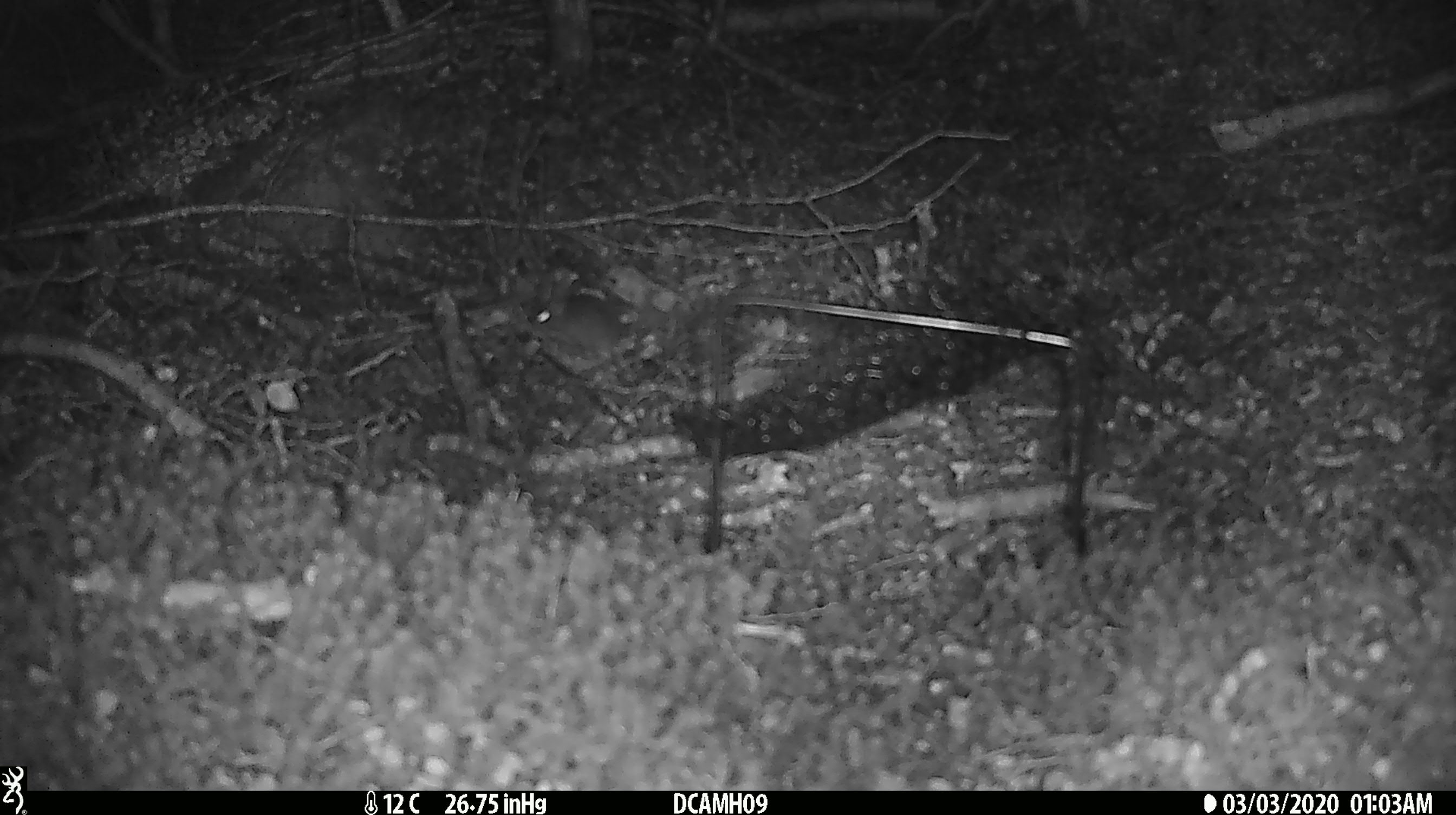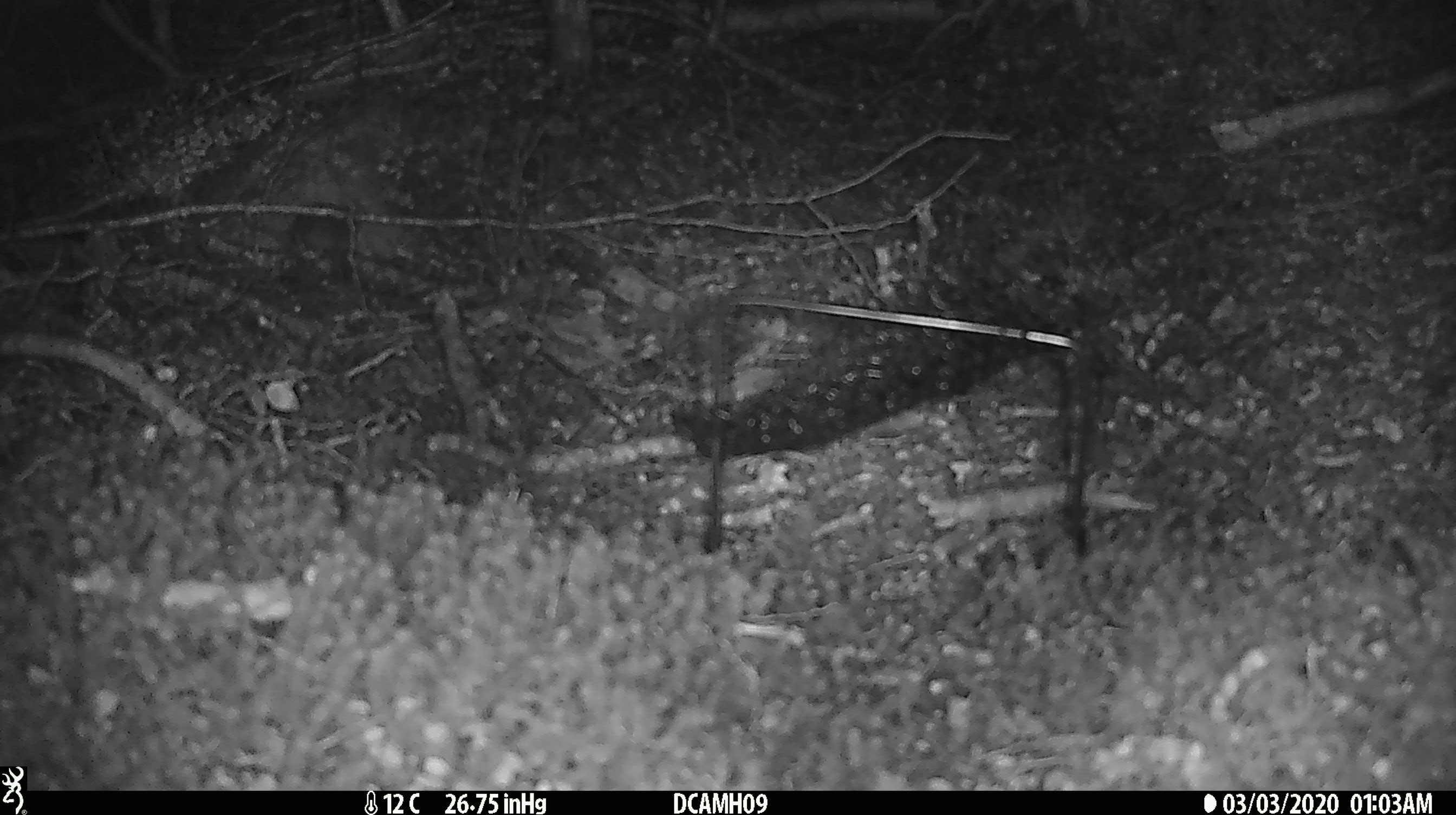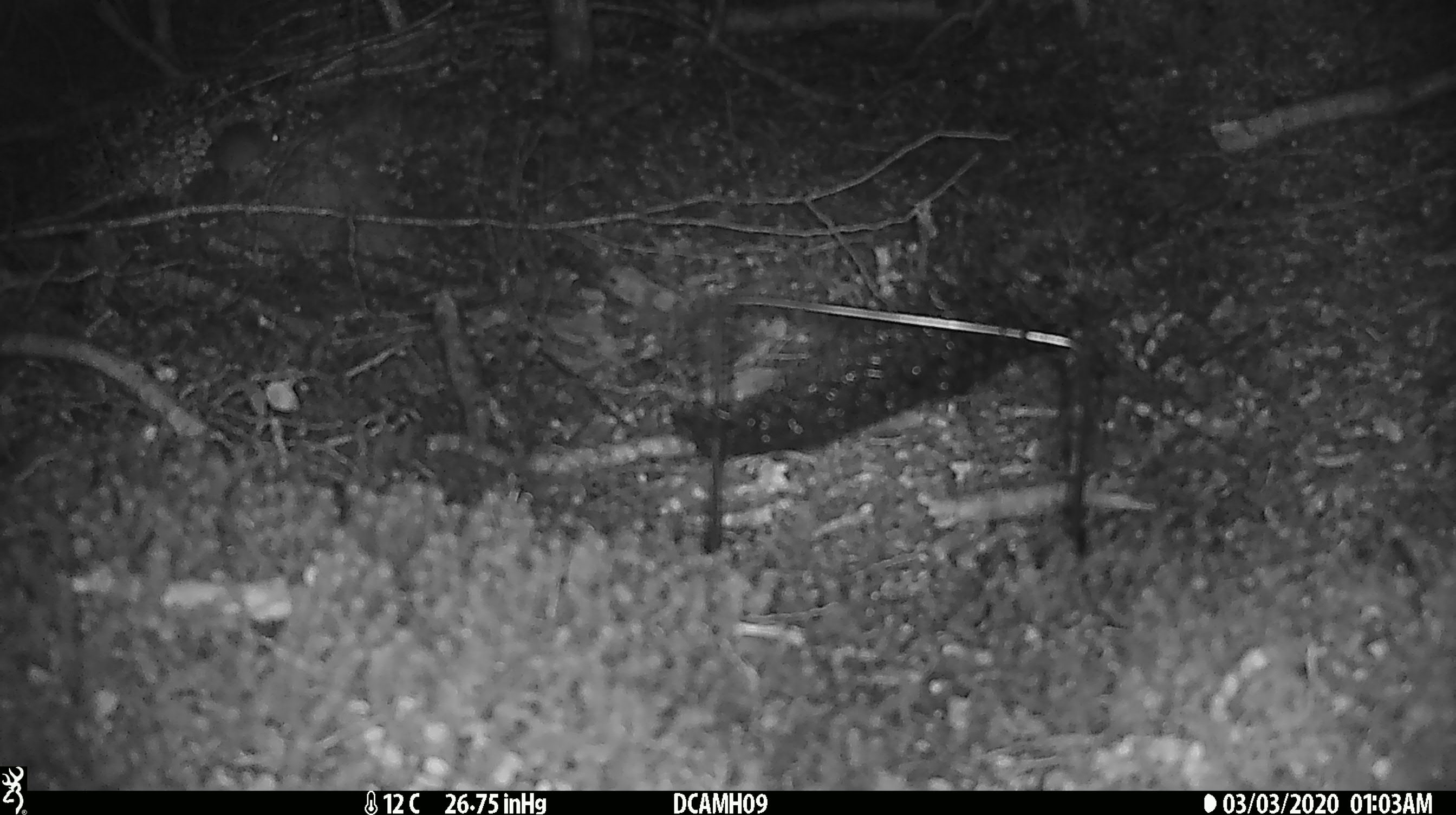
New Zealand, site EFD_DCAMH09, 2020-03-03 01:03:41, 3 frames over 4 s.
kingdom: Animalia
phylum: Chordata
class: Mammalia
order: Rodentia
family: Muridae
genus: Mus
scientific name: Mus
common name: mouse